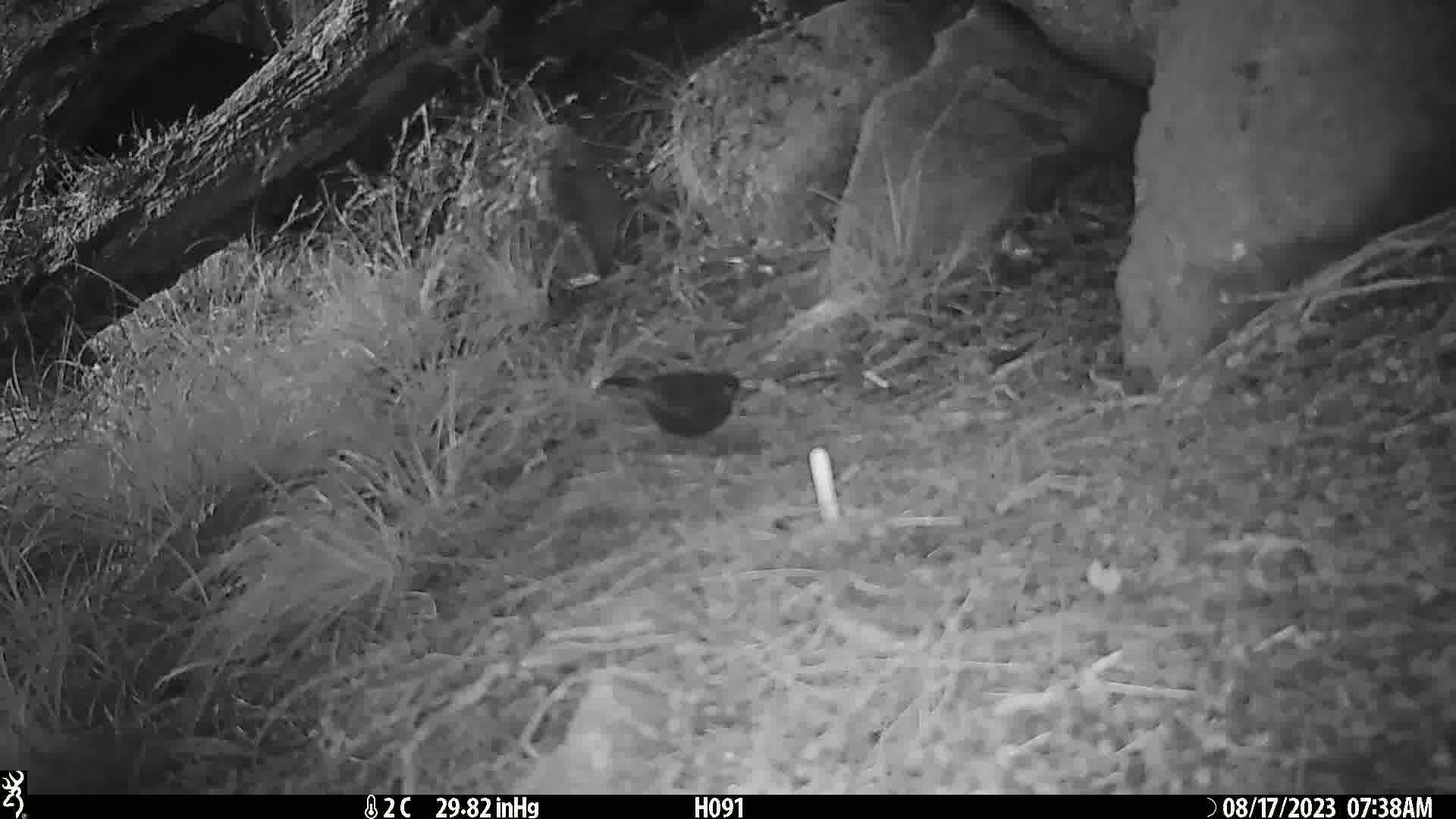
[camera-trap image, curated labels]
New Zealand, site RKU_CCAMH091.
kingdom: Animalia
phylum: Chordata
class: Aves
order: Passeriformes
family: Turdidae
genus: Turdus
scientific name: Turdus merula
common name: eurasian blackbird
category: blackbird